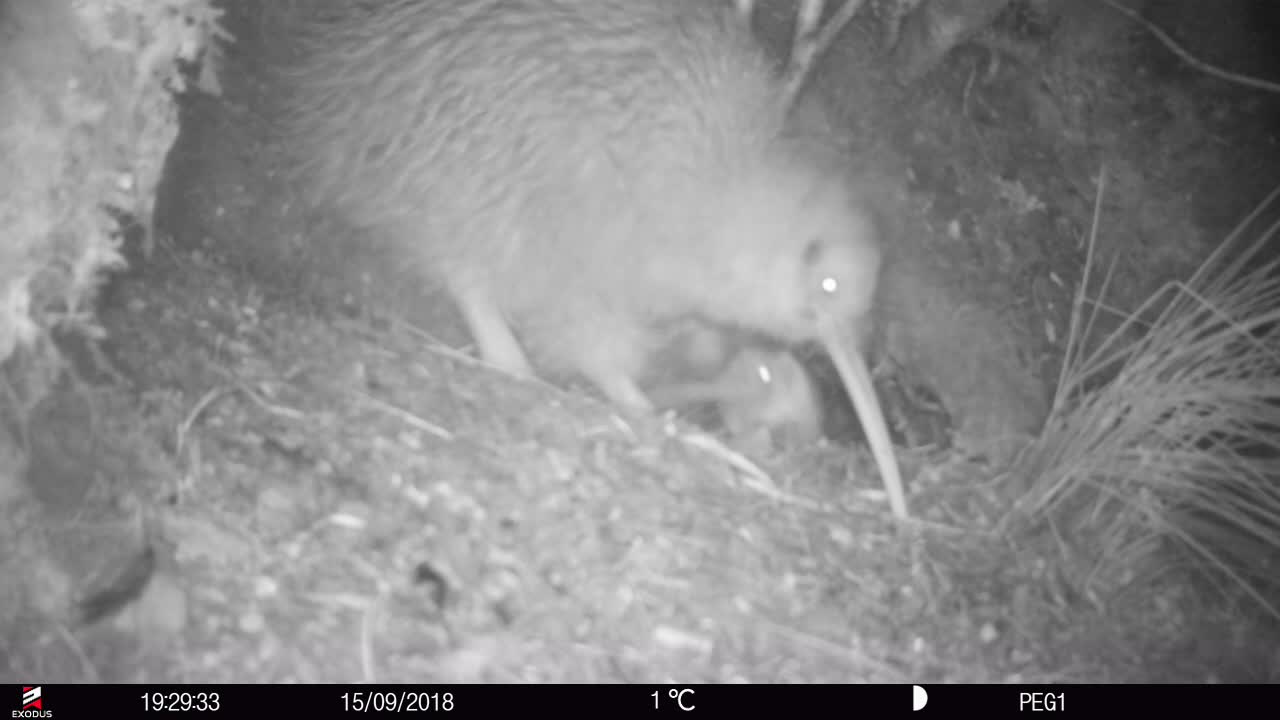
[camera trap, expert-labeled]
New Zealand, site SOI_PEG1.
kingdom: Animalia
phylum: Chordata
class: Aves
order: Apterygiformes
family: Apterygidae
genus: Apteryx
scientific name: Apteryx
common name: kiwi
Kiwi (Apteryx).